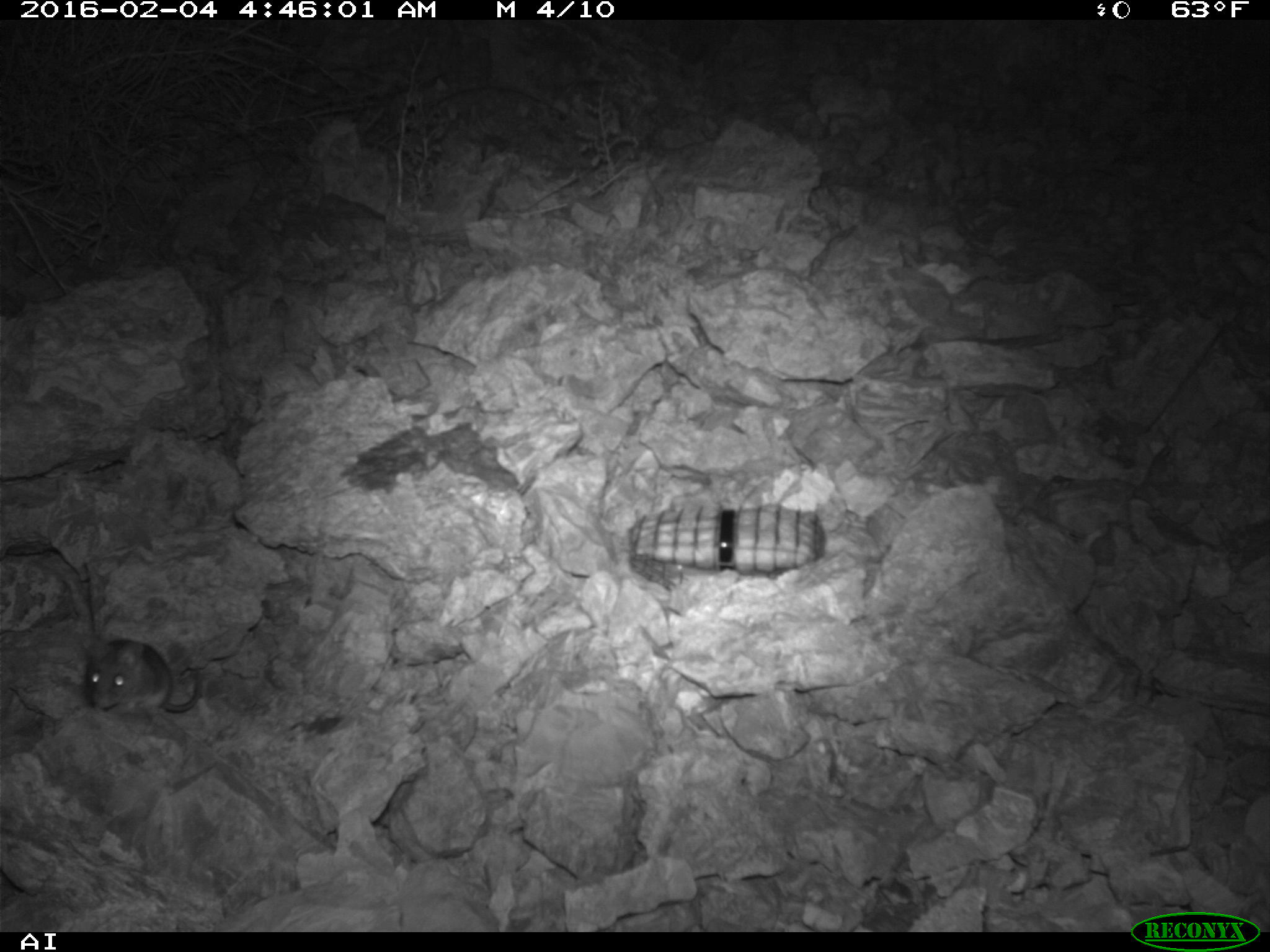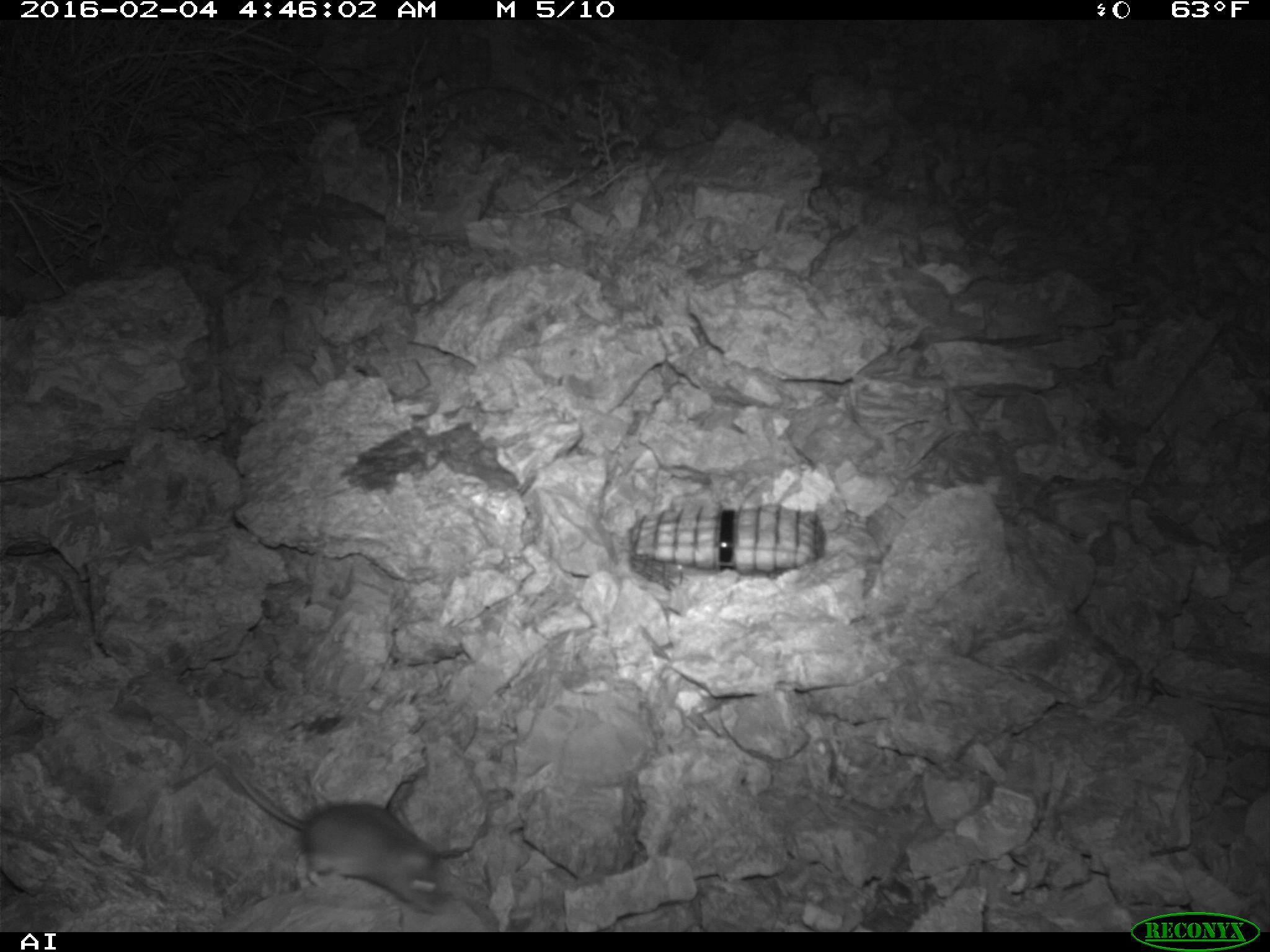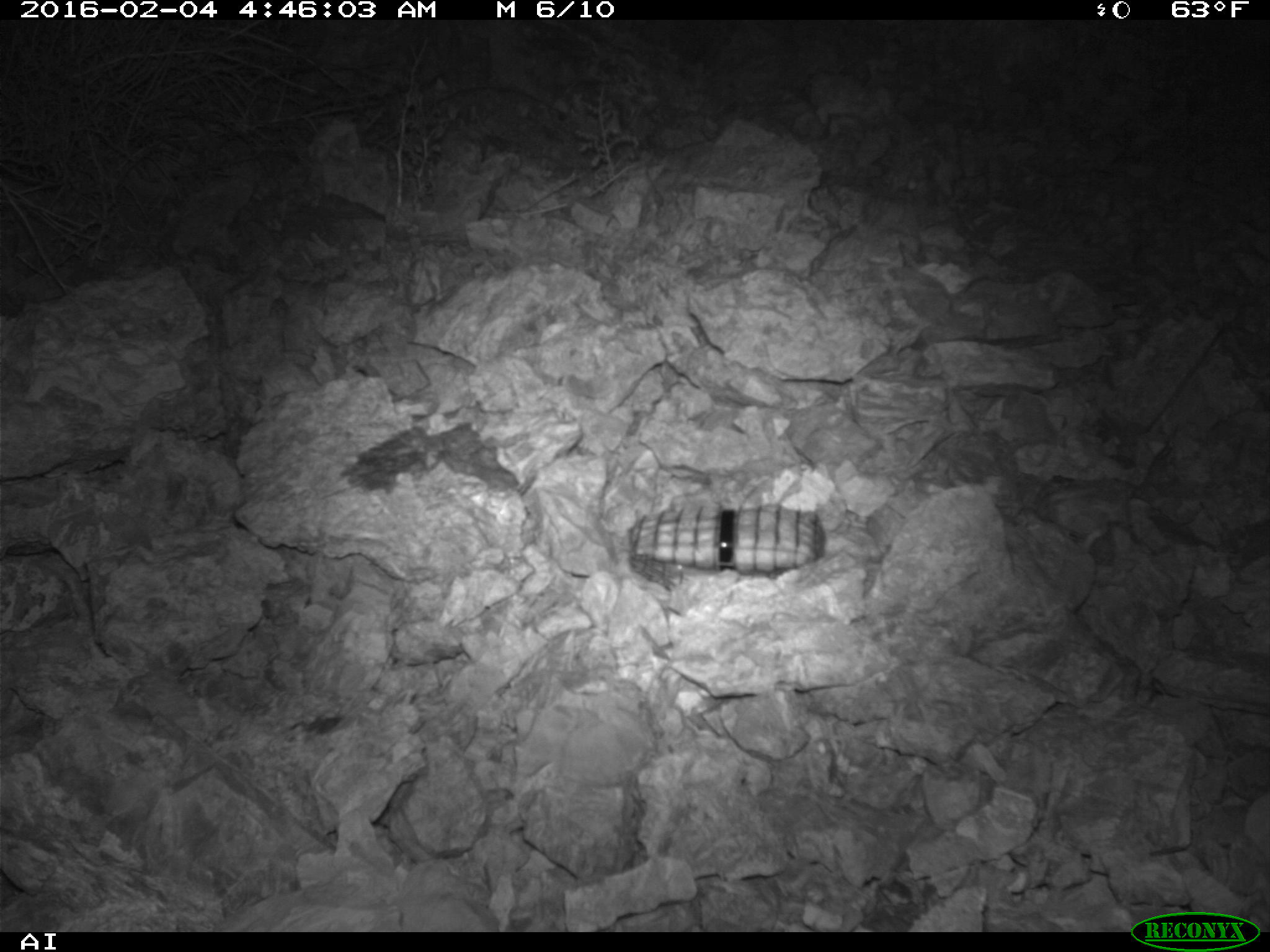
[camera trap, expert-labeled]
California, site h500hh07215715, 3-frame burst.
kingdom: Animalia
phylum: Chordata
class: Mammalia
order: Rodentia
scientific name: Rodentia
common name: rodent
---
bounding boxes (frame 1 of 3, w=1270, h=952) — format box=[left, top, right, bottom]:
rodent: box=[80, 638, 203, 715]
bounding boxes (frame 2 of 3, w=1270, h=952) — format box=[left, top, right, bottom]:
rodent: box=[223, 759, 447, 916]